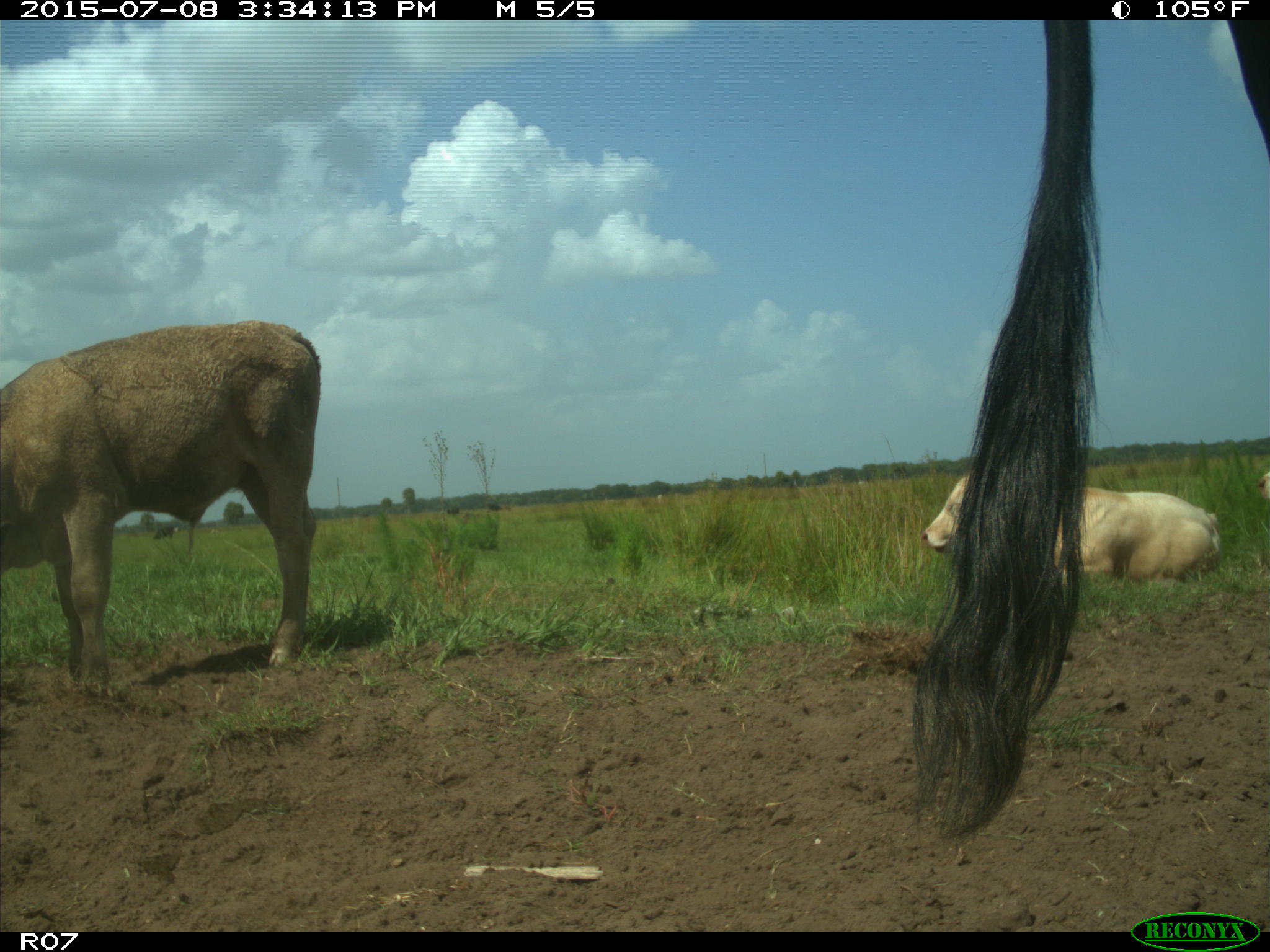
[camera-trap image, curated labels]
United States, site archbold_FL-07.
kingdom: Animalia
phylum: Chordata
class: Mammalia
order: Artiodactyla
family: Bovidae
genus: Bos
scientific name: Bos taurus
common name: domestic cow